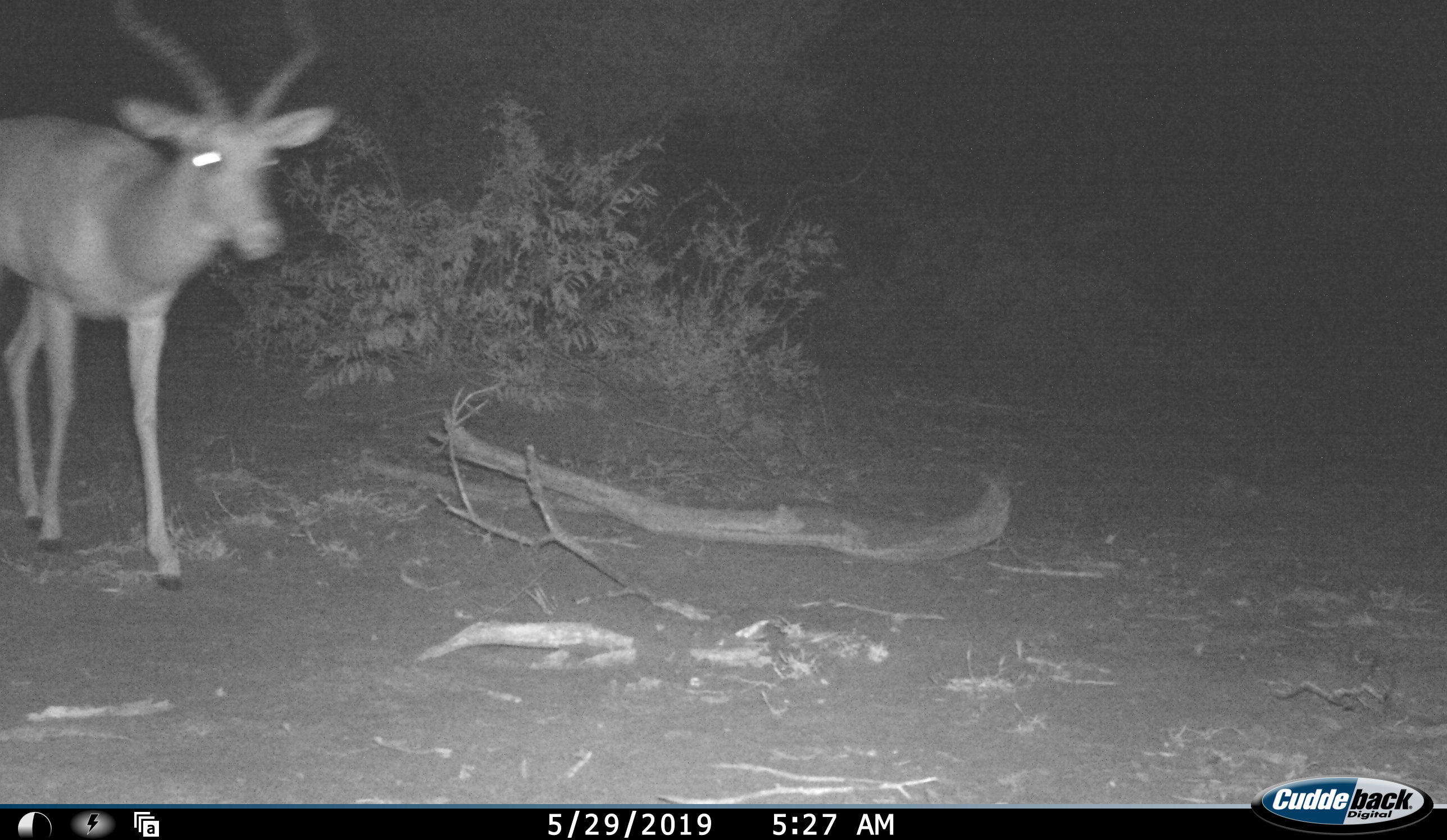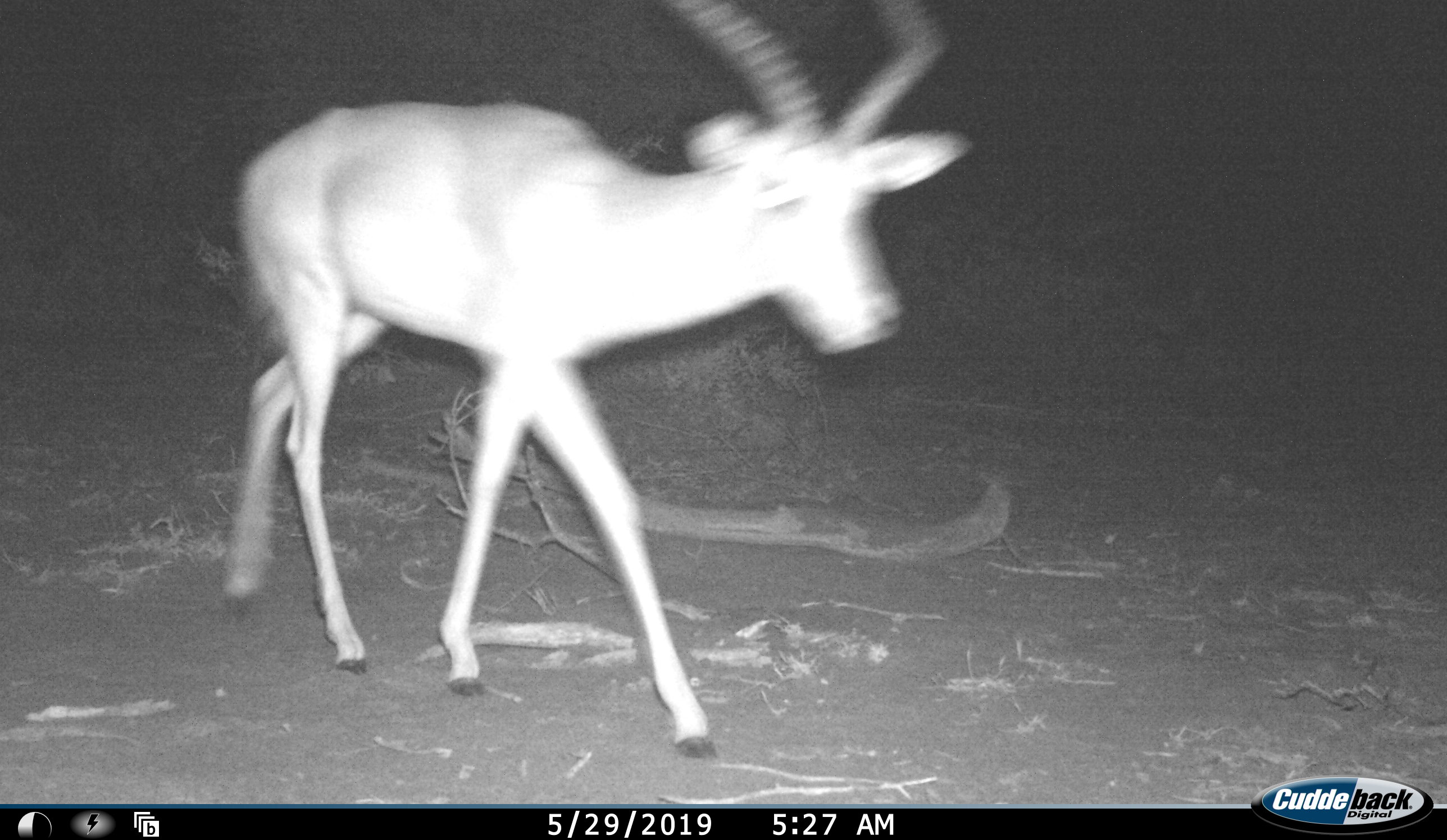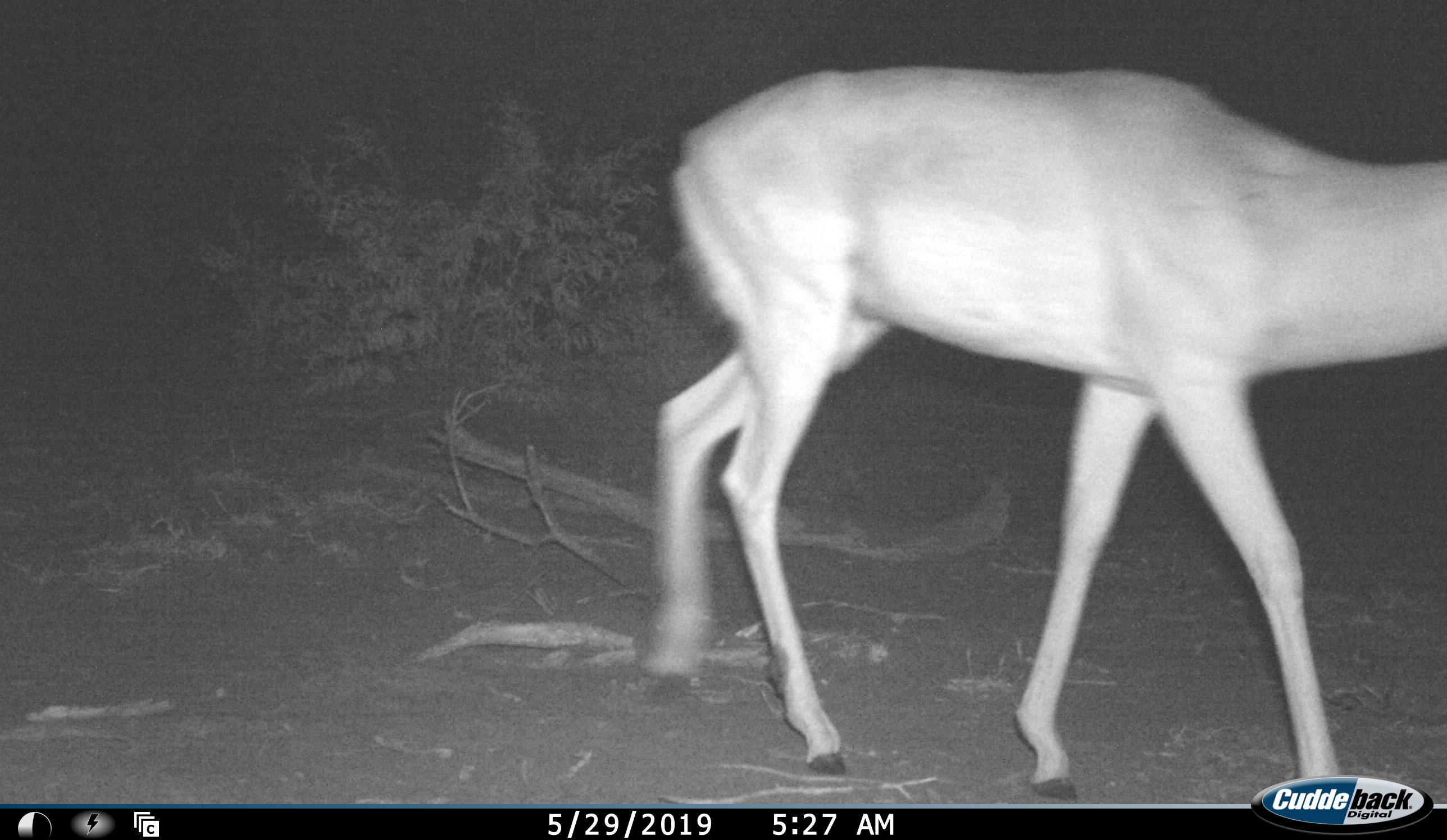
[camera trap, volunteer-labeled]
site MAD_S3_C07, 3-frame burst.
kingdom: Animalia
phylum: Chordata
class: Mammalia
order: Artiodactyla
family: Bovidae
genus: Aepyceros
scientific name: Aepyceros melampus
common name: impala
Impala (Aepyceros melampus), count 1. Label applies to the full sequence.